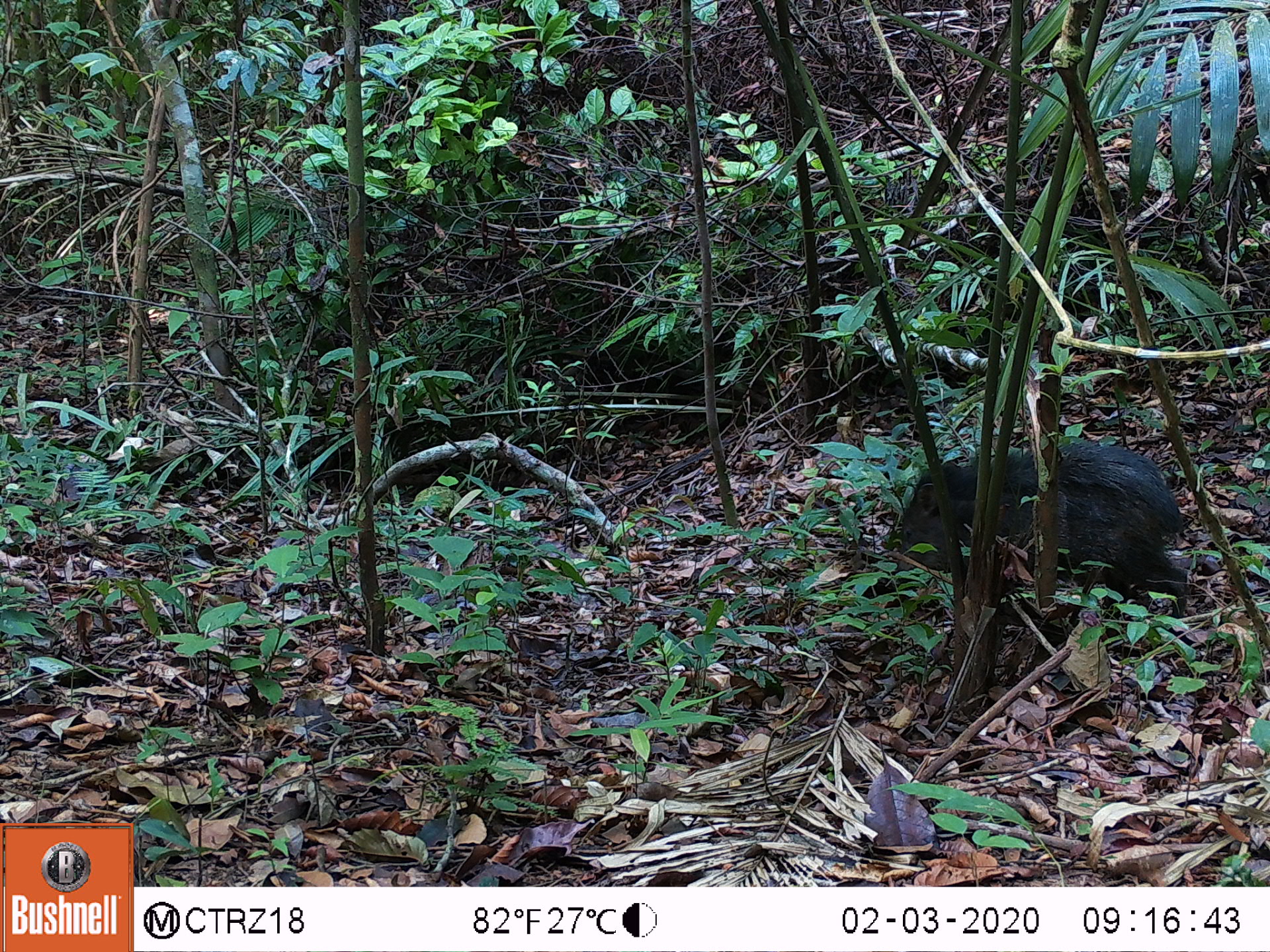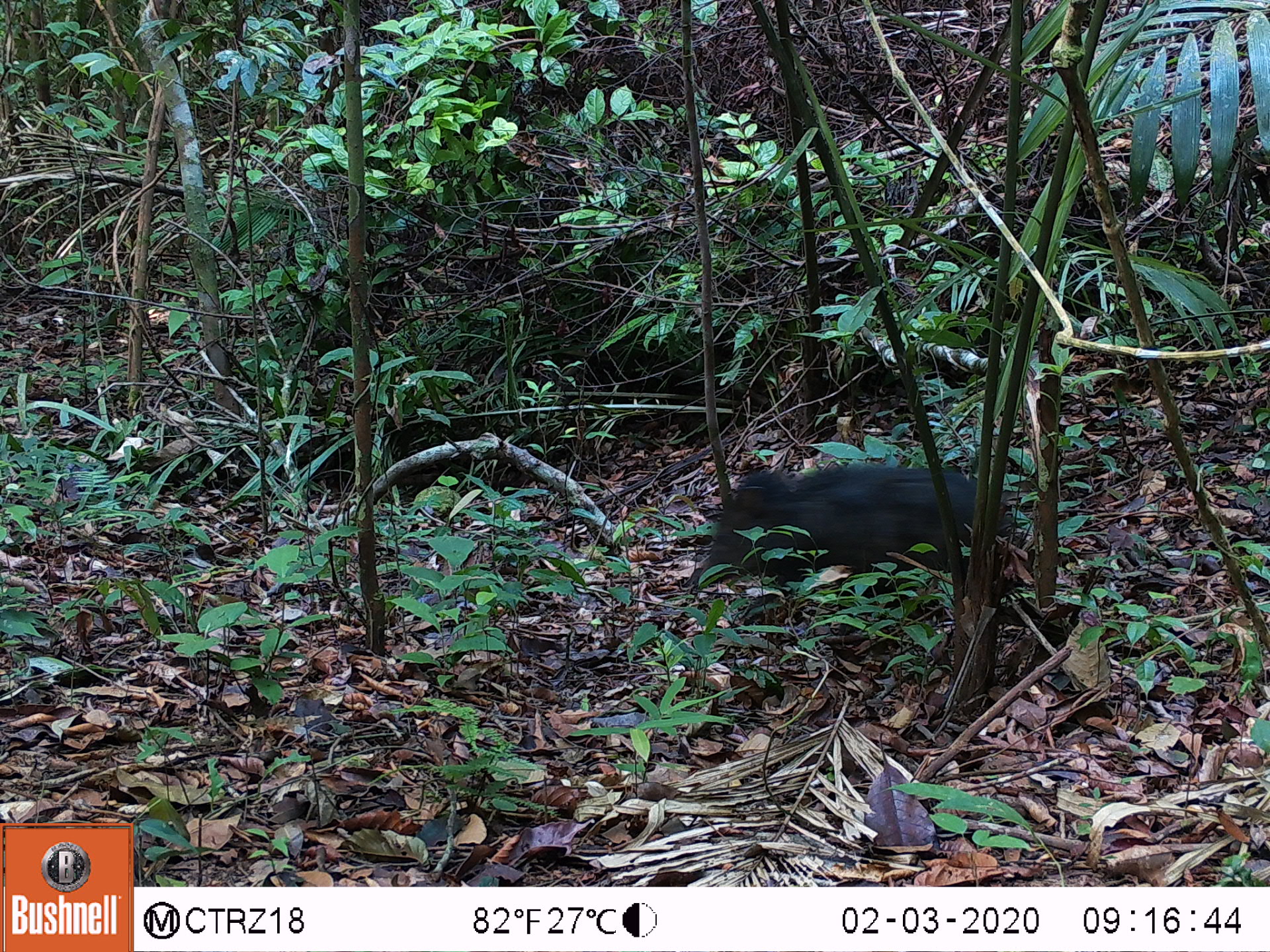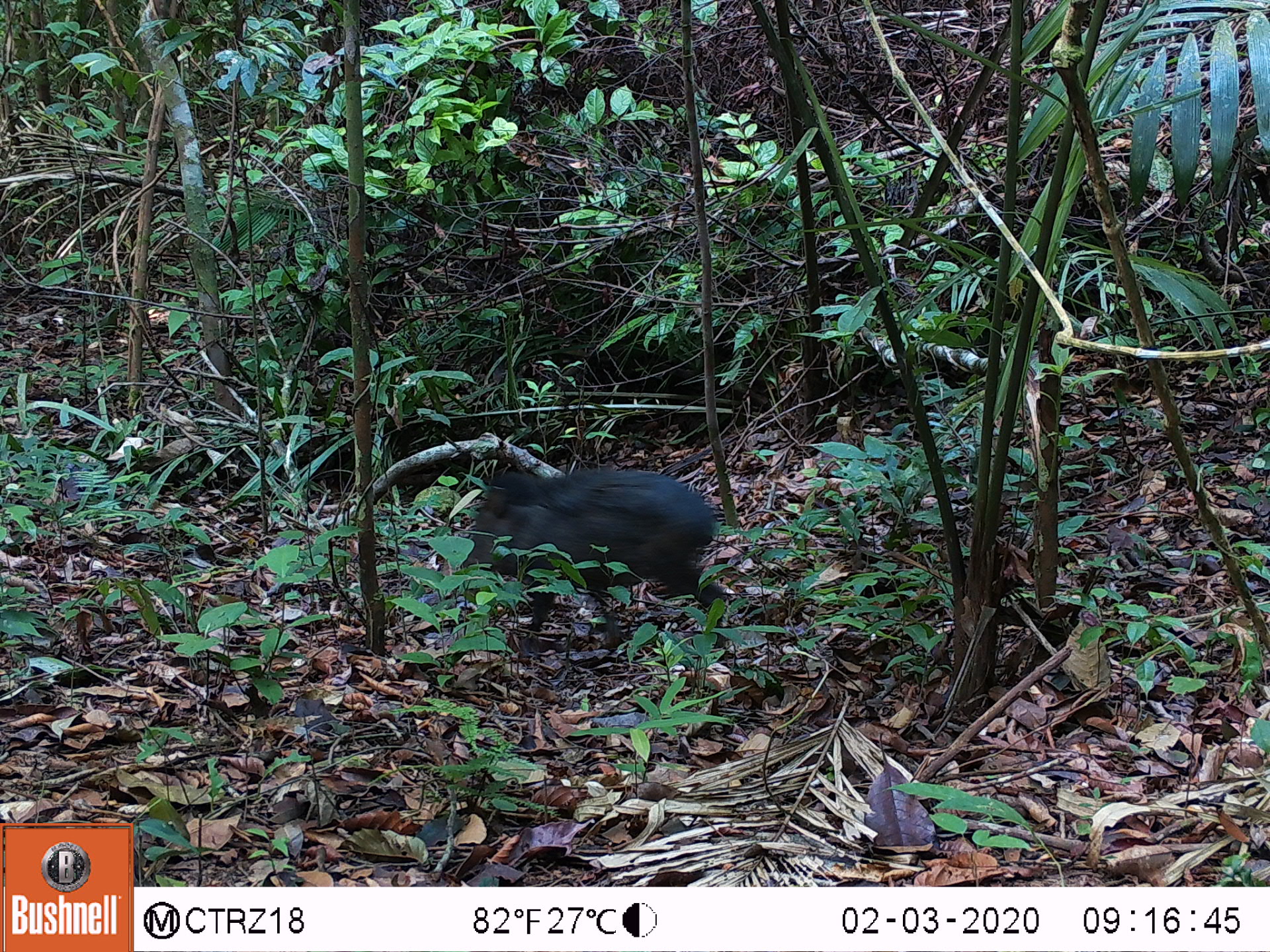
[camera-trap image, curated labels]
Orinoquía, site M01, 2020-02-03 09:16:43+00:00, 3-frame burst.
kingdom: Animalia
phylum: Chordata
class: Mammalia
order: Artiodactyla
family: Tayassuidae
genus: Pecari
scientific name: Pecari tajacu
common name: collared peccary